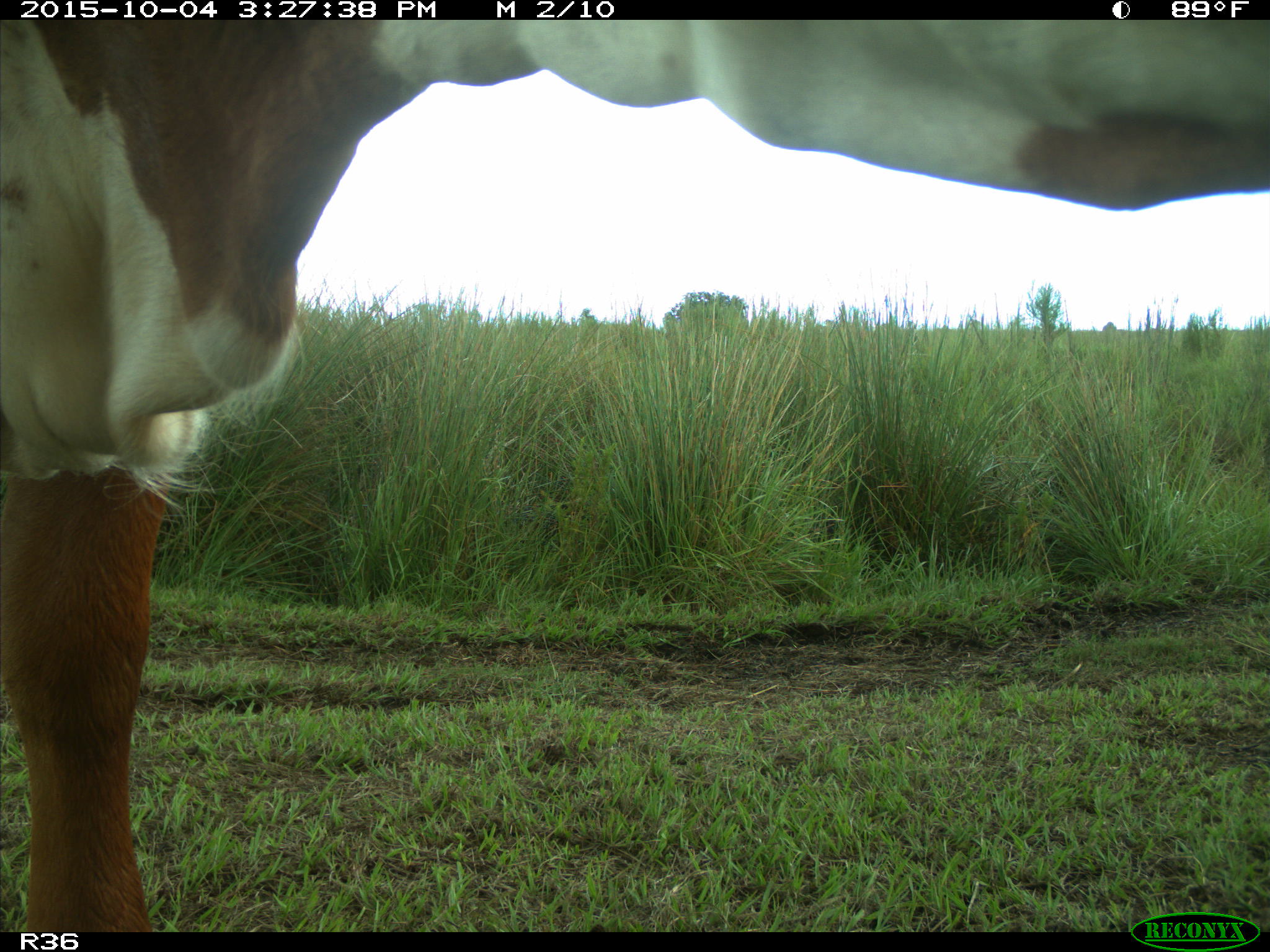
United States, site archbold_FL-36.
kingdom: Animalia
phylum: Chordata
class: Mammalia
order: Artiodactyla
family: Bovidae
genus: Bos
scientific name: Bos taurus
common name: domestic cow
Bos taurus (domestic cow).